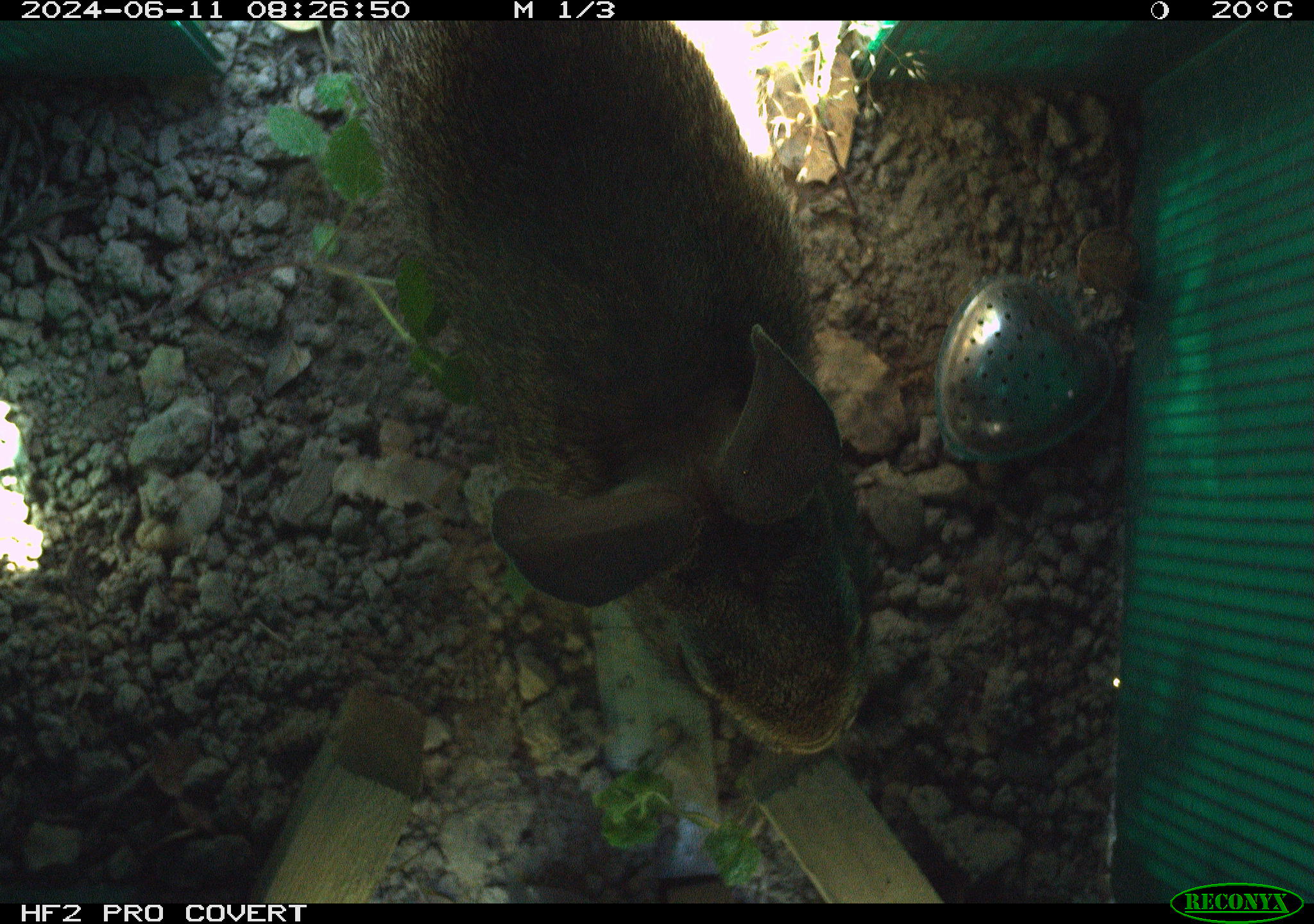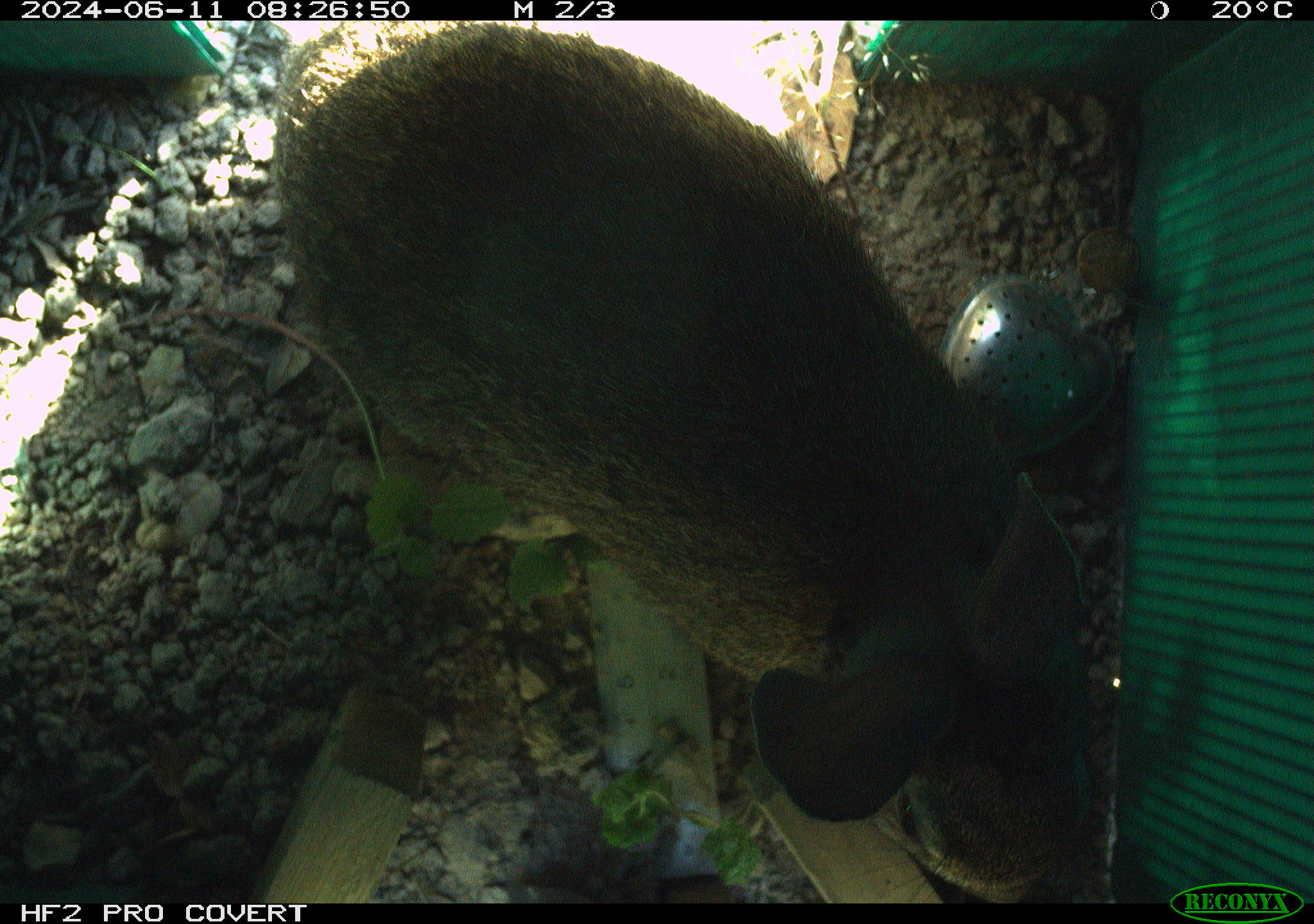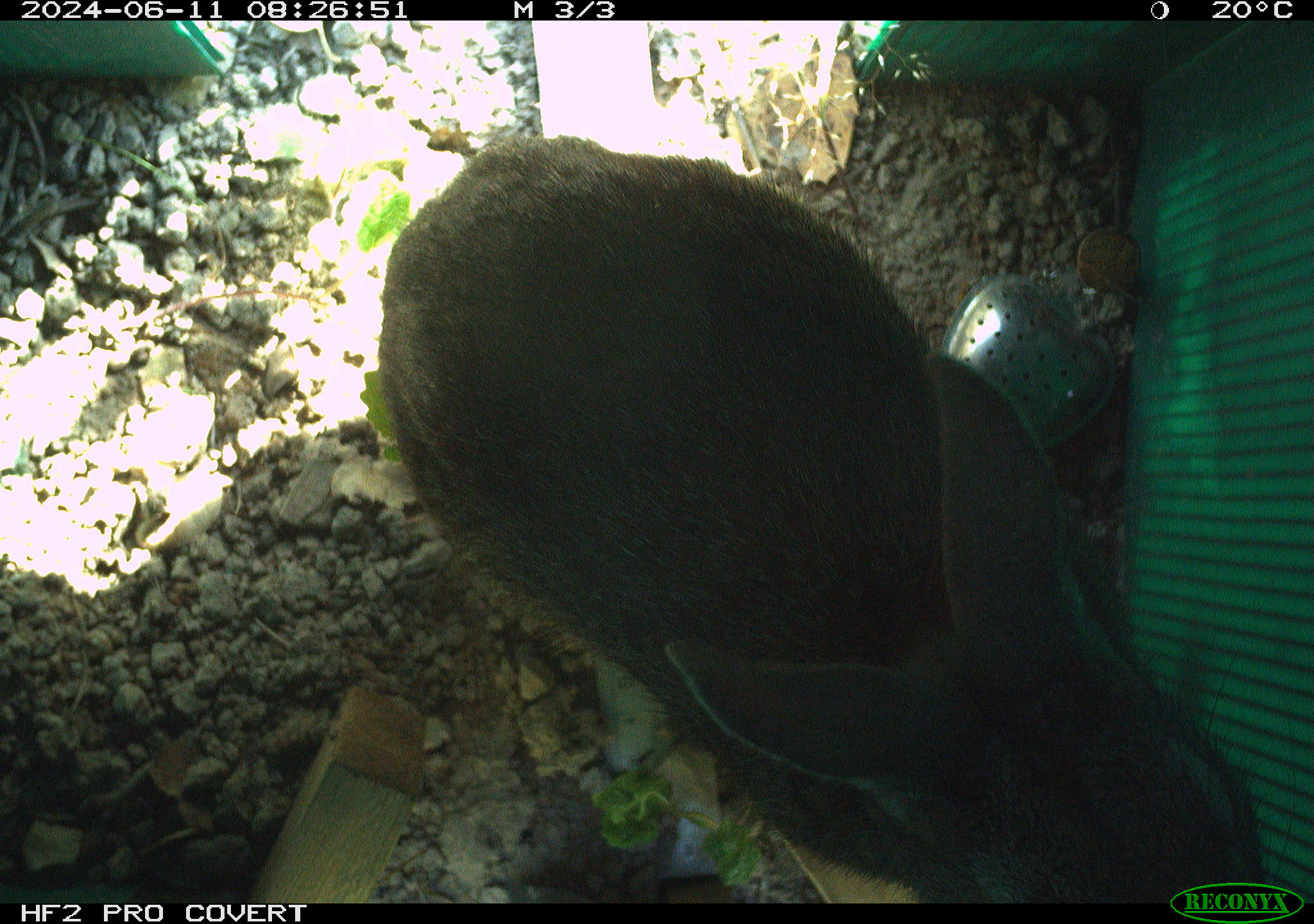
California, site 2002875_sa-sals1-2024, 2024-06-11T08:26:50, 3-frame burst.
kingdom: Animalia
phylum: Chordata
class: Mammalia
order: Lagomorpha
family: Leporidae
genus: Sylvilagus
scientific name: Sylvilagus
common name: cottontail rabbits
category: sylvilagus species